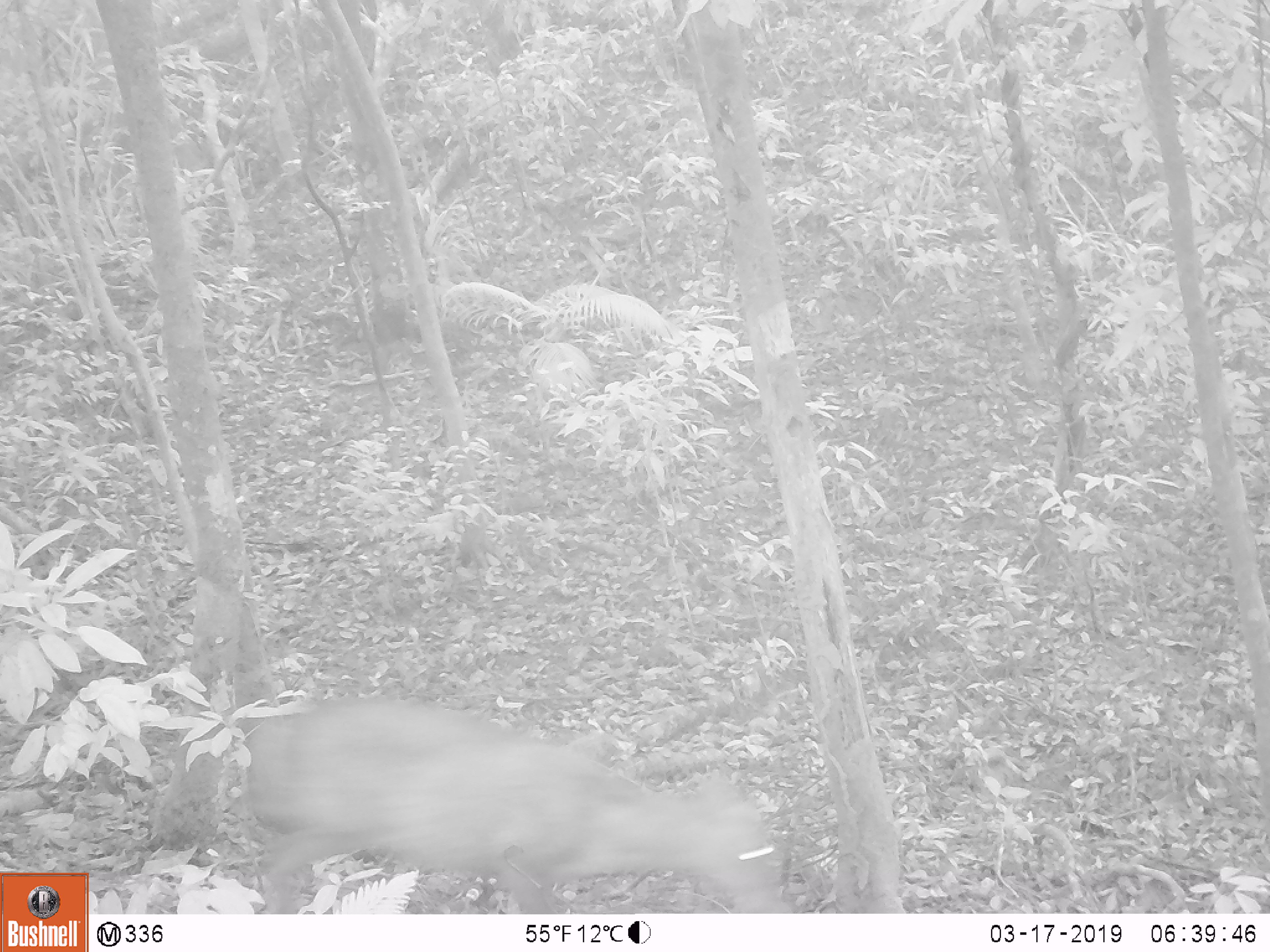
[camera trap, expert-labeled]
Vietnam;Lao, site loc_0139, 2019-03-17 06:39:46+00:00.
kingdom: Animalia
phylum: Chordata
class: Mammalia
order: Artiodactyla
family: Cervidae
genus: Muntiacus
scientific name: Muntiacus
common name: muntjacs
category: unidentified muntjac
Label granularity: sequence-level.